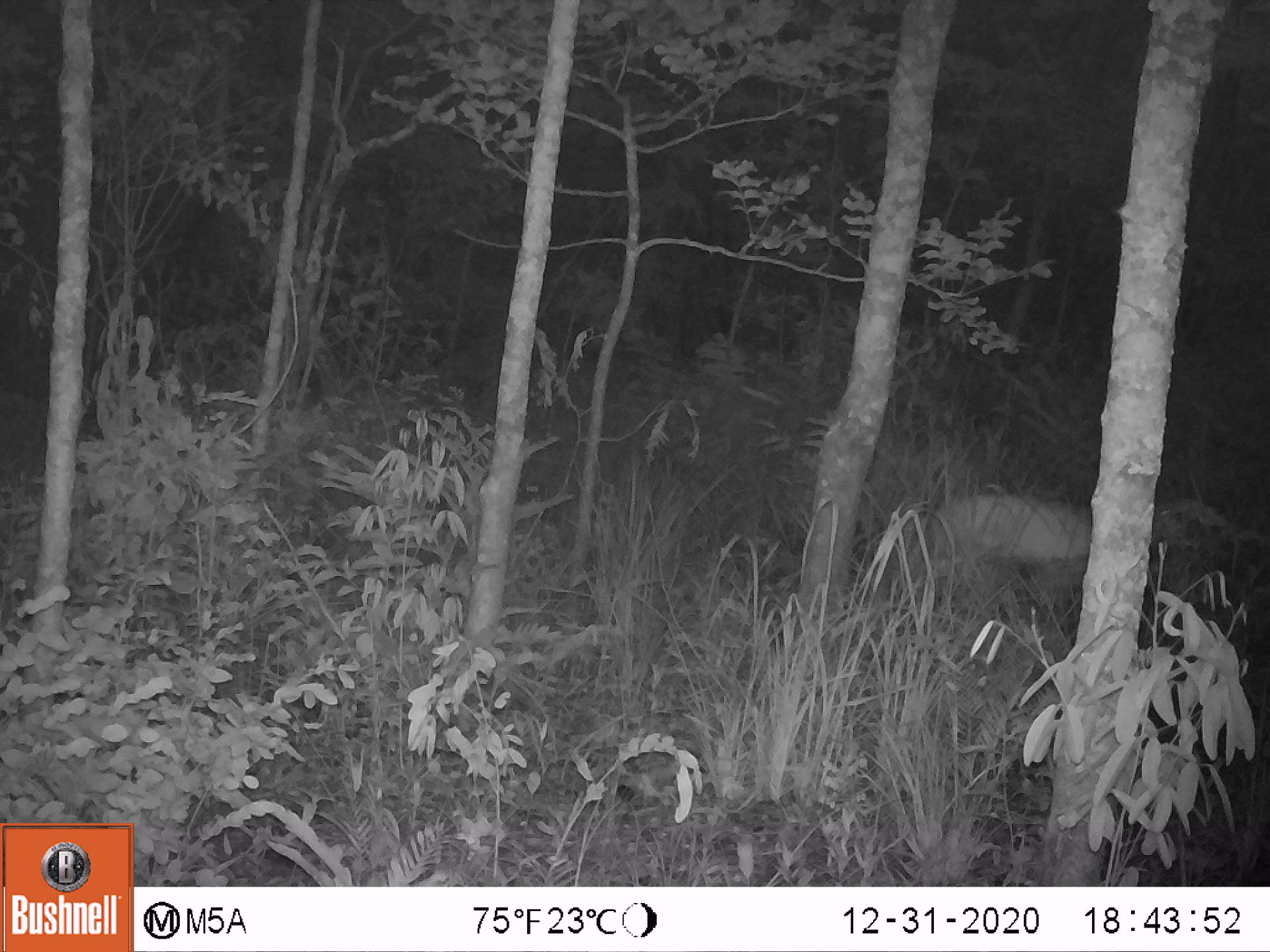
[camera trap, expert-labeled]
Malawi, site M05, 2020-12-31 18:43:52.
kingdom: Animalia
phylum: Chordata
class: Mammalia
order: Artiodactyla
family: Bovidae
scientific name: Antilopinae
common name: small antelope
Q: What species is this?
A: Small antelope (Antilopinae).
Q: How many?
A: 1.